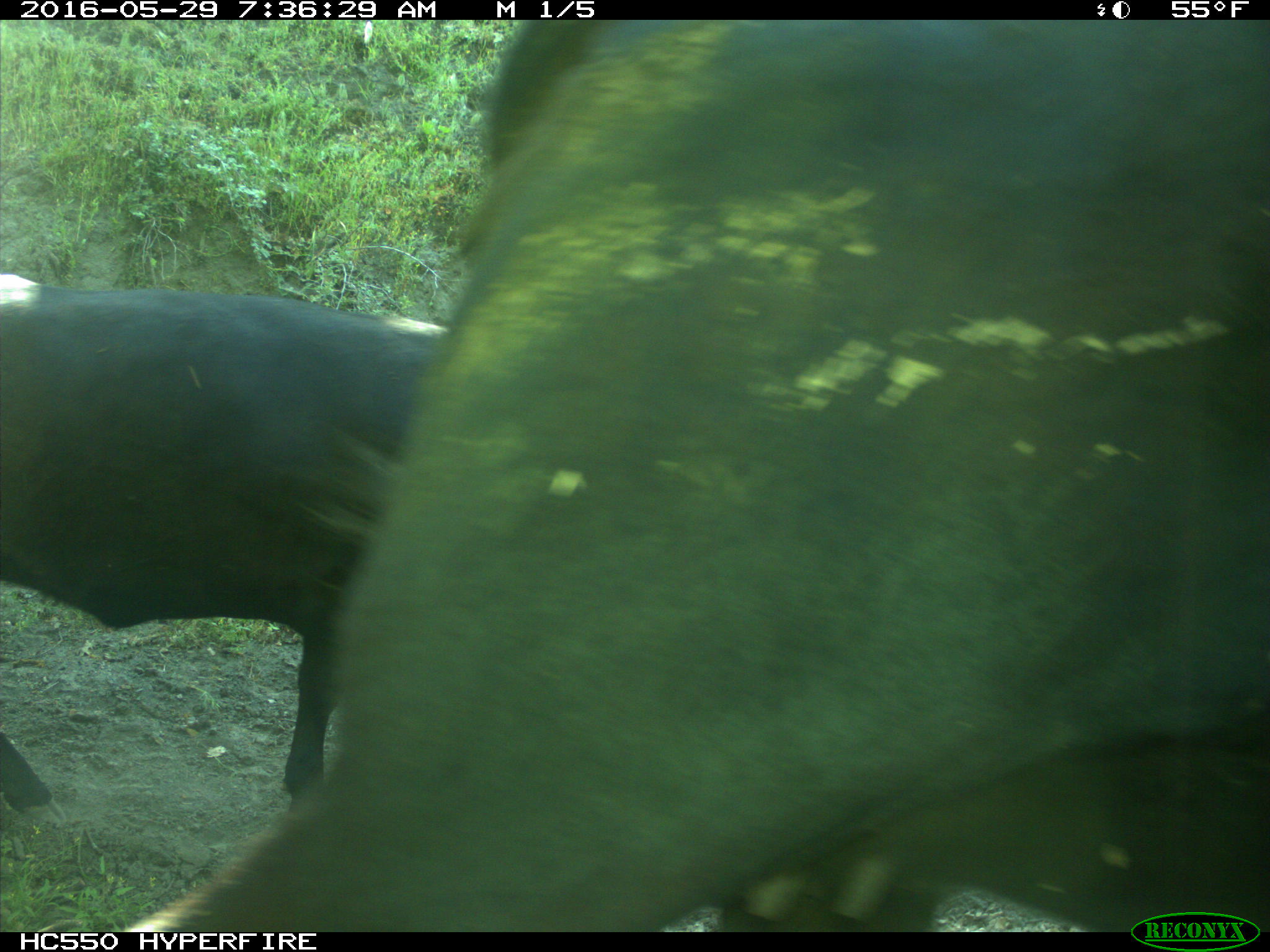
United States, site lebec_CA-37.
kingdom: Animalia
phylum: Chordata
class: Mammalia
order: Artiodactyla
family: Bovidae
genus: Bos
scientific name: Bos taurus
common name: domestic cow